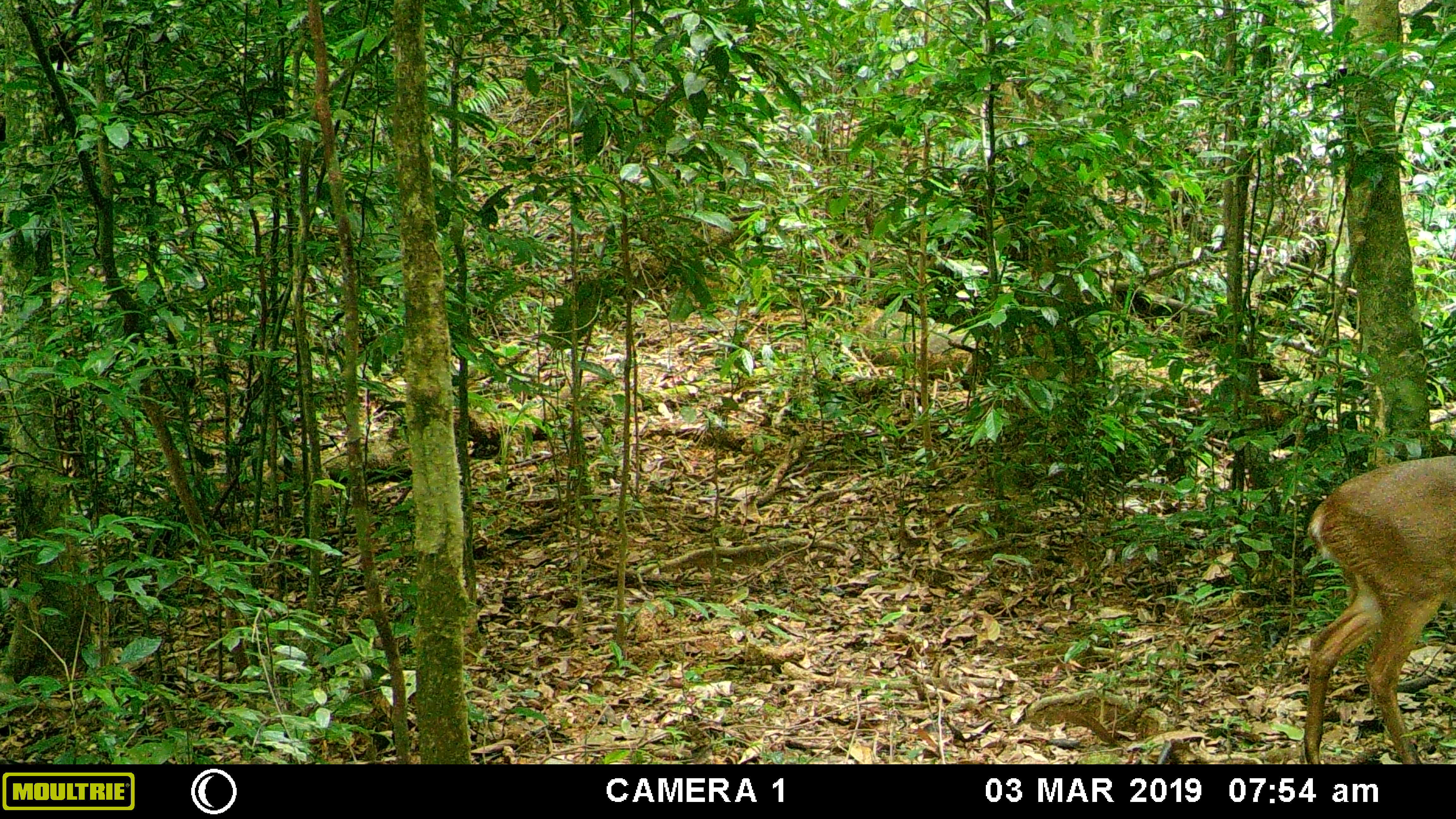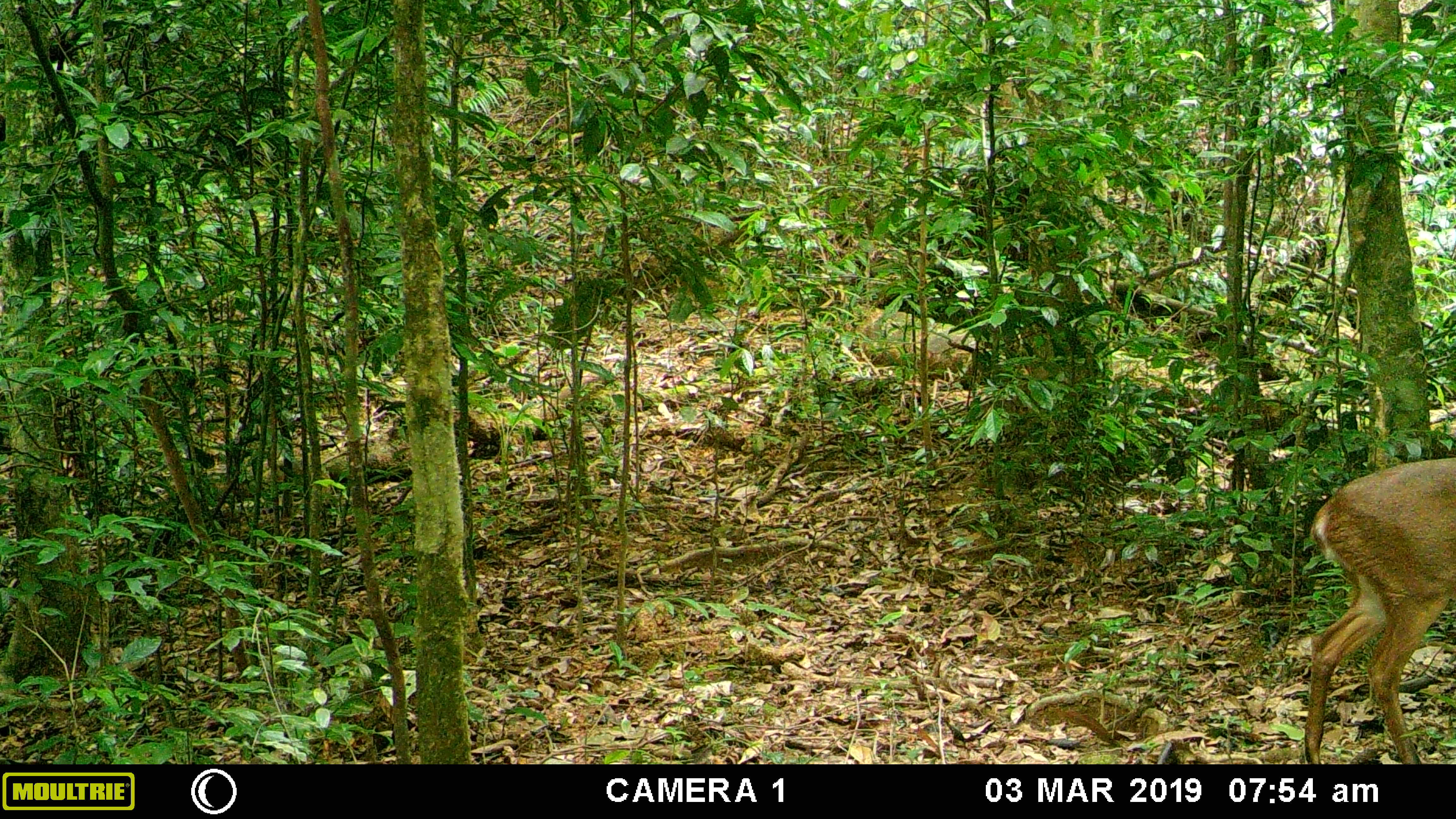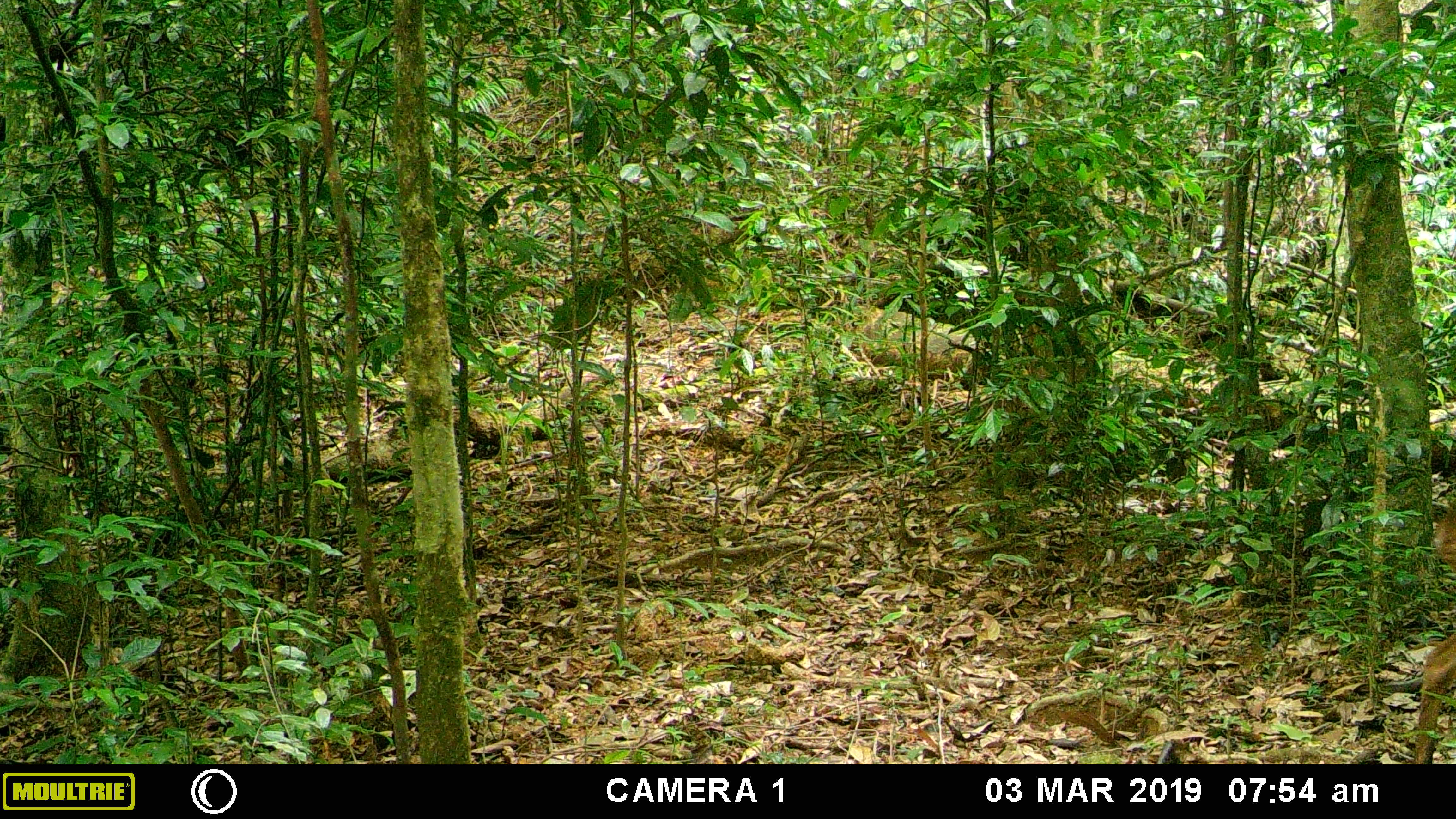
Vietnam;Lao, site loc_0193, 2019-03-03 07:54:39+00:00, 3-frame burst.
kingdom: Animalia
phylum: Chordata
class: Mammalia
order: Artiodactyla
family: Cervidae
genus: Muntiacus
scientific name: Muntiacus vuquangensis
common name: large-antlered muntjac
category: large antlered muntjac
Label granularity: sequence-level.